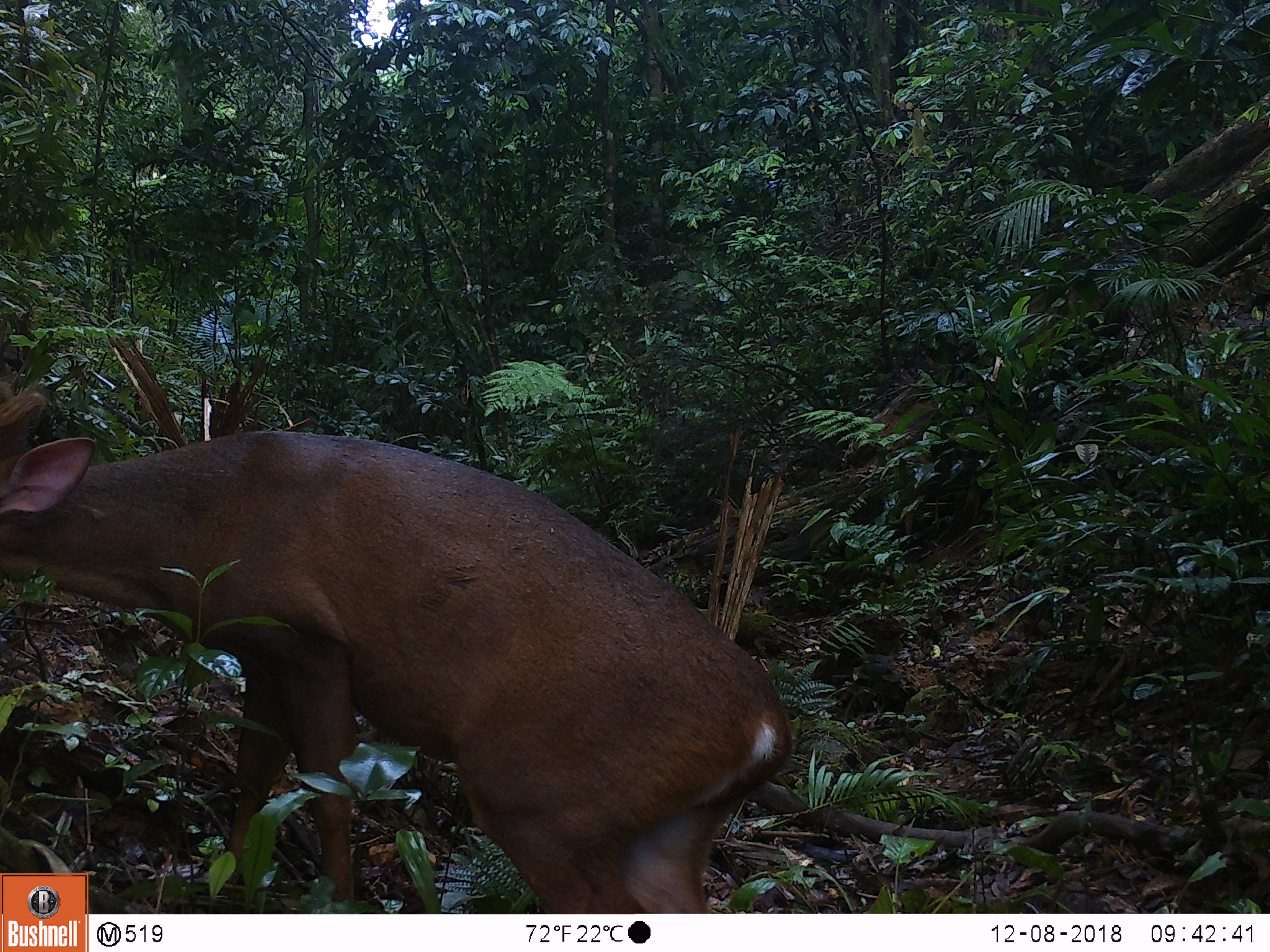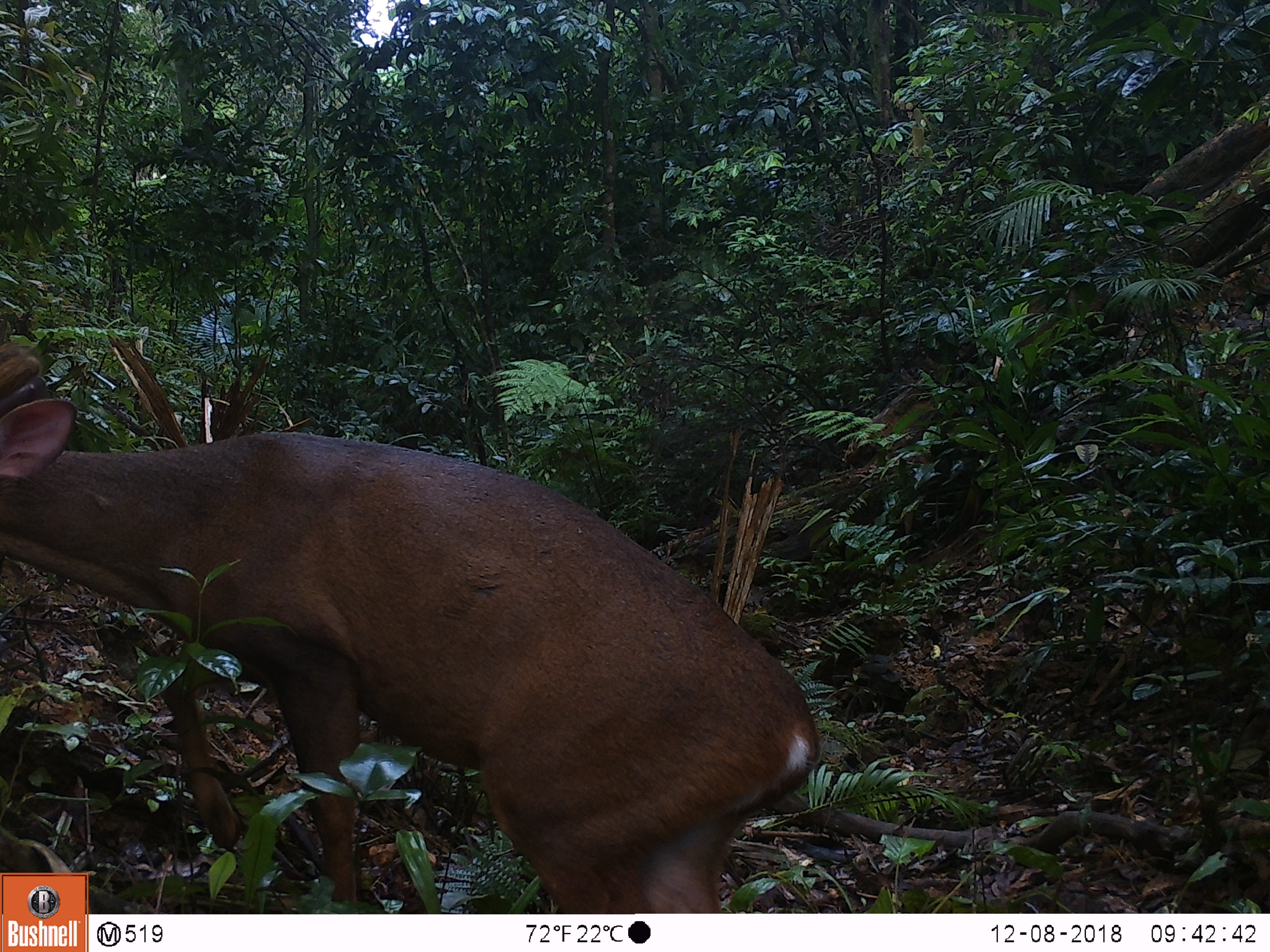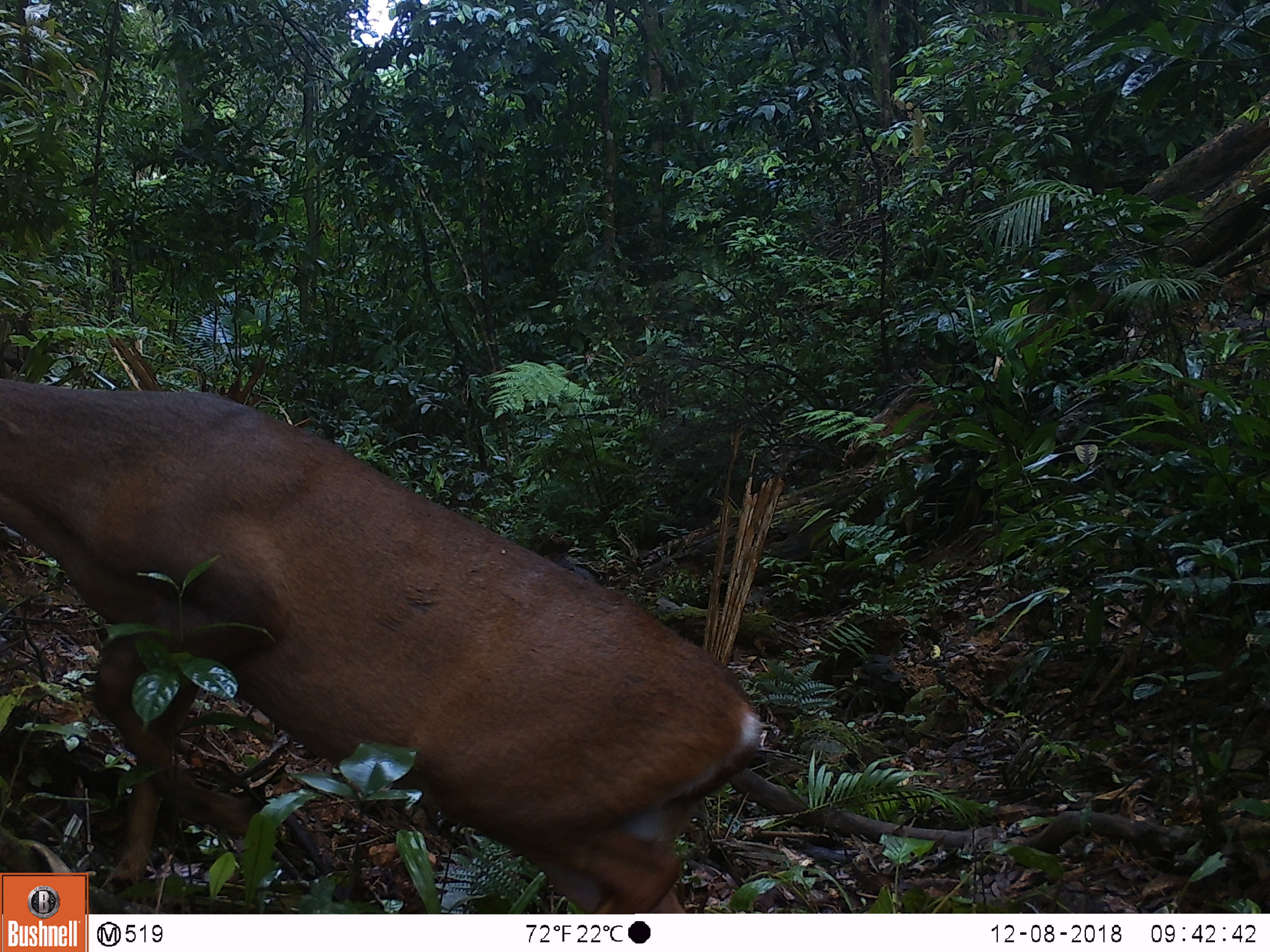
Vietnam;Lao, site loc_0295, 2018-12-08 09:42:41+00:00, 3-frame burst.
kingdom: Animalia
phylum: Chordata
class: Mammalia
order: Artiodactyla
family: Cervidae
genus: Muntiacus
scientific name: Muntiacus vuquangensis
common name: large-antlered muntjac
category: large antlered muntjac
Large antlered muntjac (large-antlered muntjac) (Muntiacus vuquangensis). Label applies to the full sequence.